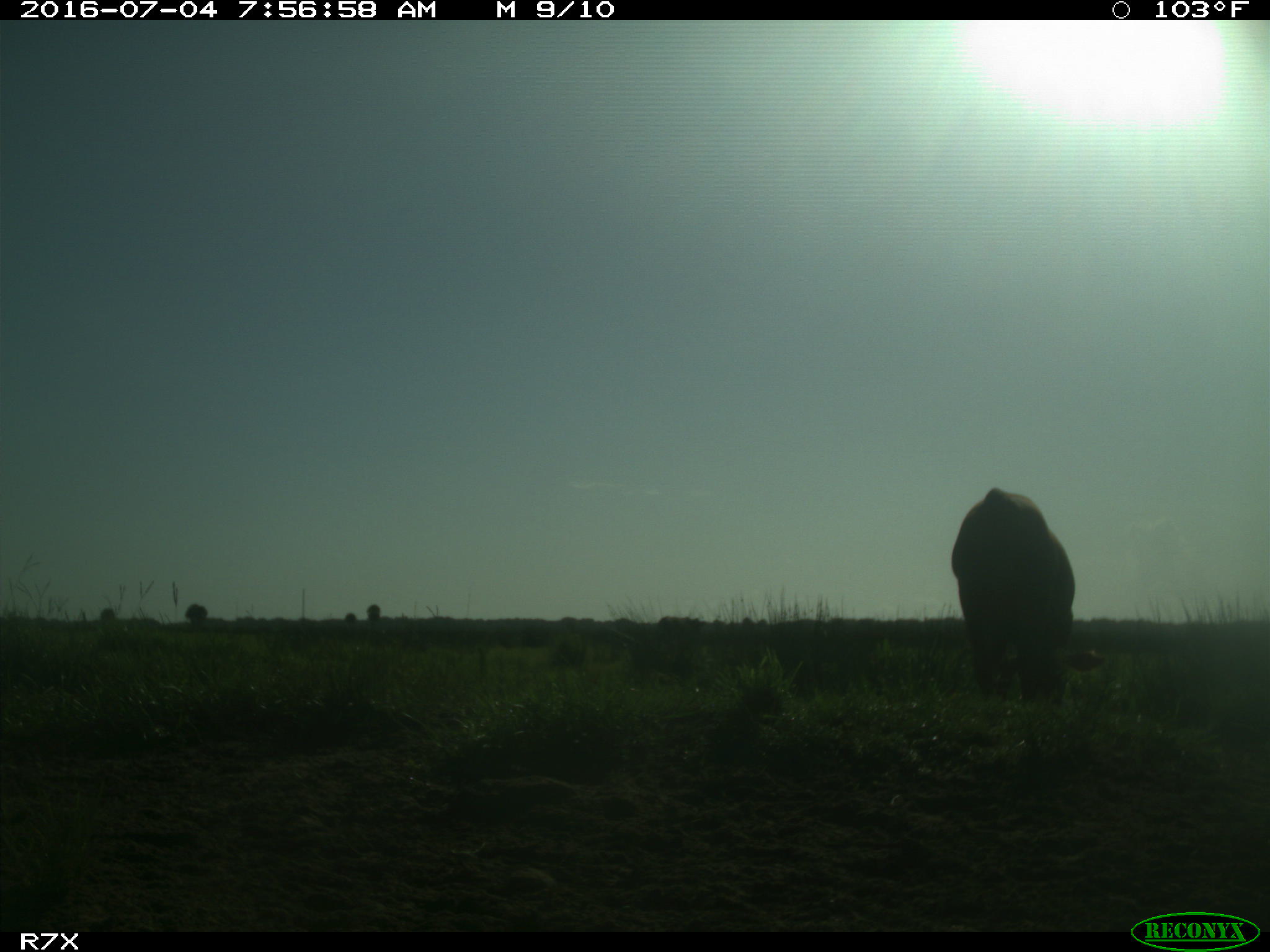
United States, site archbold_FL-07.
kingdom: Animalia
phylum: Chordata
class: Mammalia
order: Artiodactyla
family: Bovidae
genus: Bos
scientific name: Bos taurus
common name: domestic cow